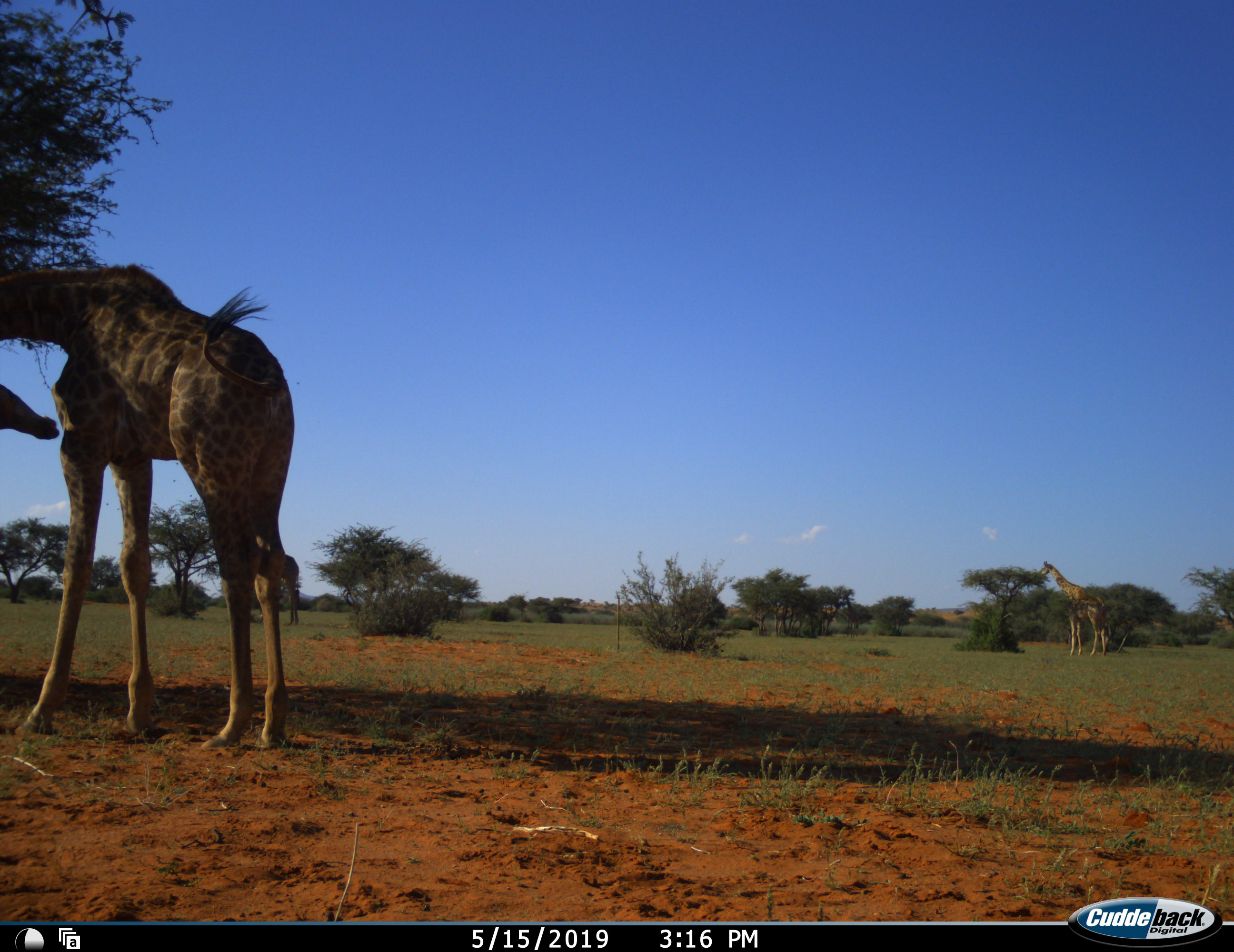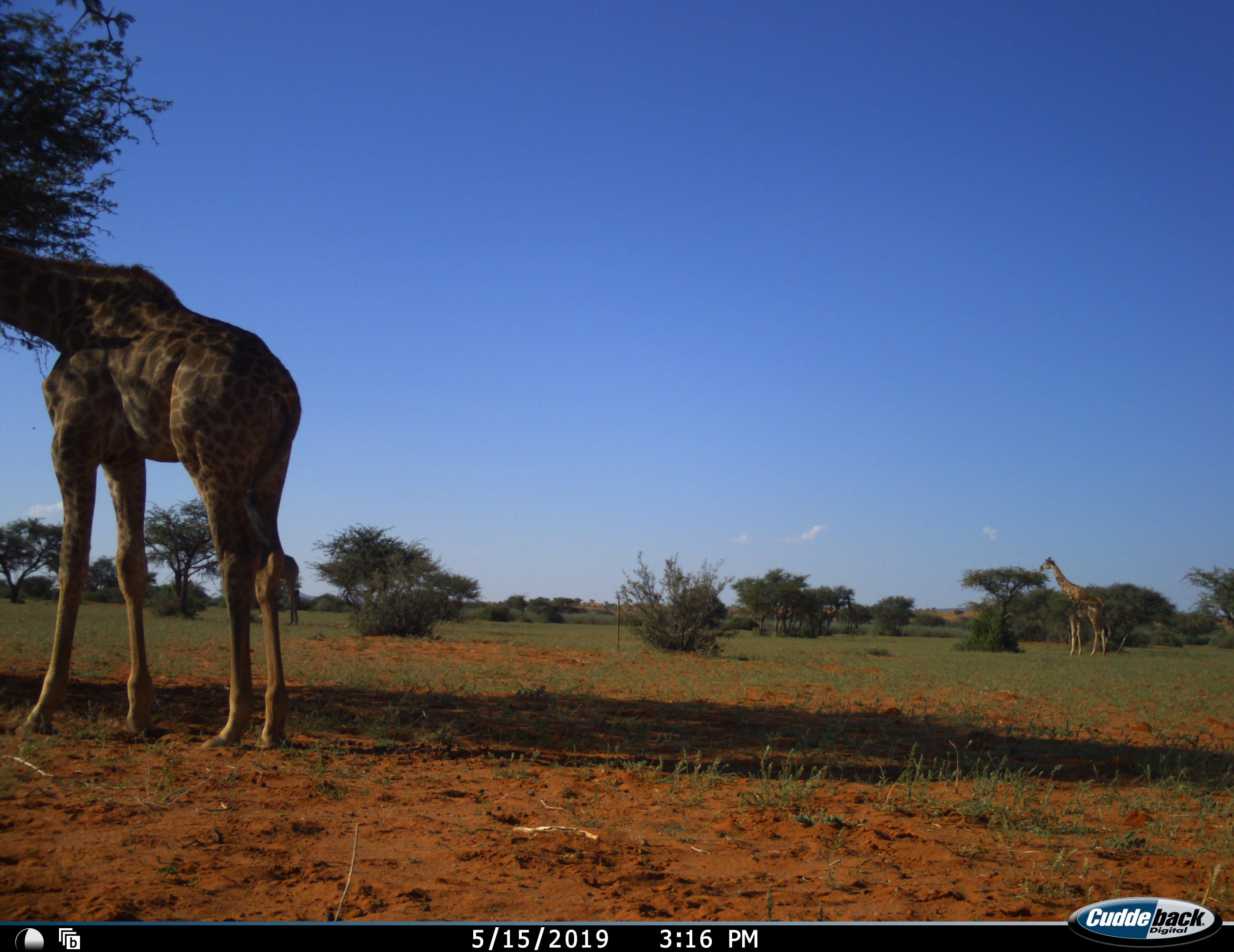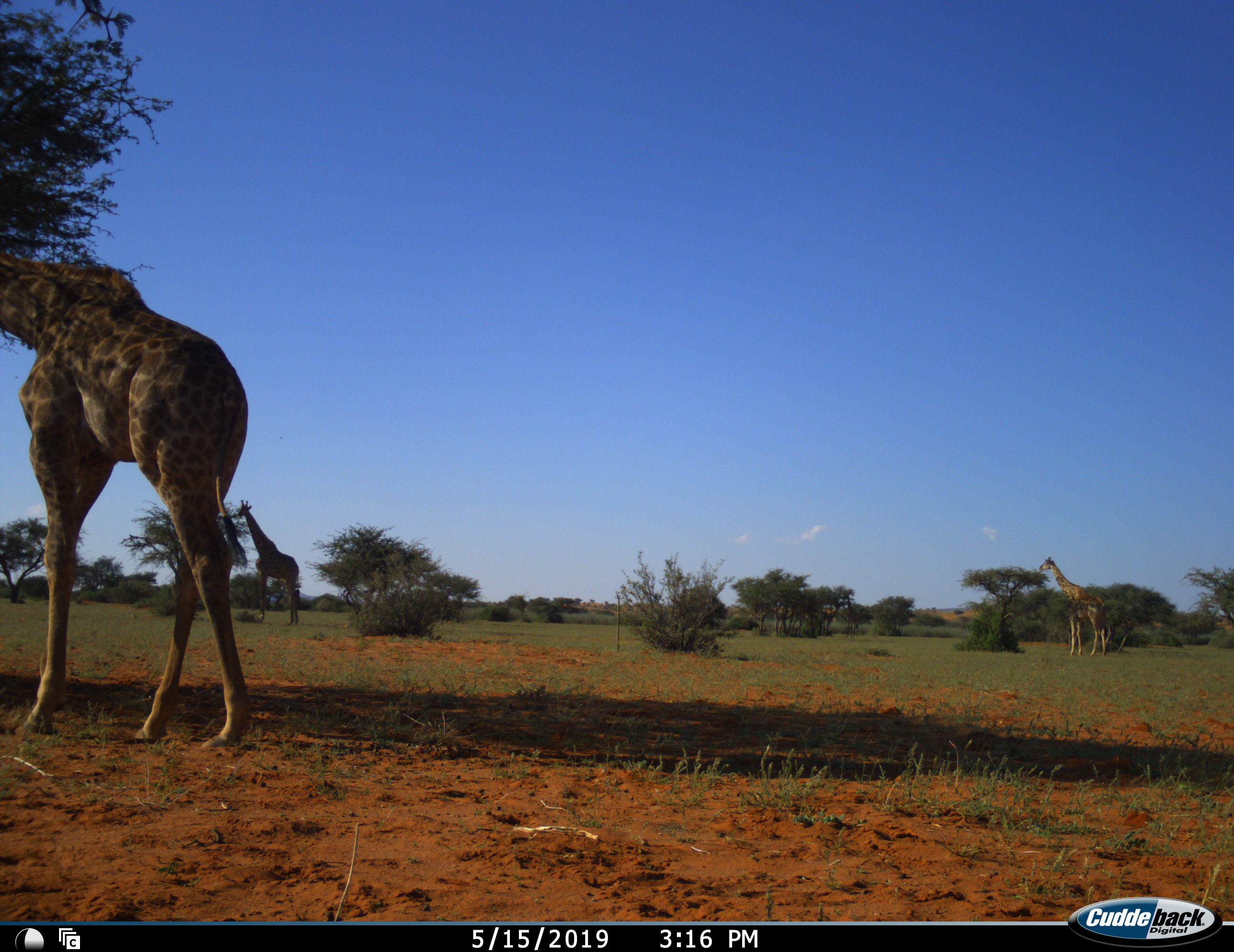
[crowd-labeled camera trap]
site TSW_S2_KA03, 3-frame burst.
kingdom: Animalia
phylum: Chordata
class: Mammalia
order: Artiodactyla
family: Giraffidae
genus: Giraffa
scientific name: Giraffa camelopardalis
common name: giraffe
Giraffe (Giraffa camelopardalis), count 3. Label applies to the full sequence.